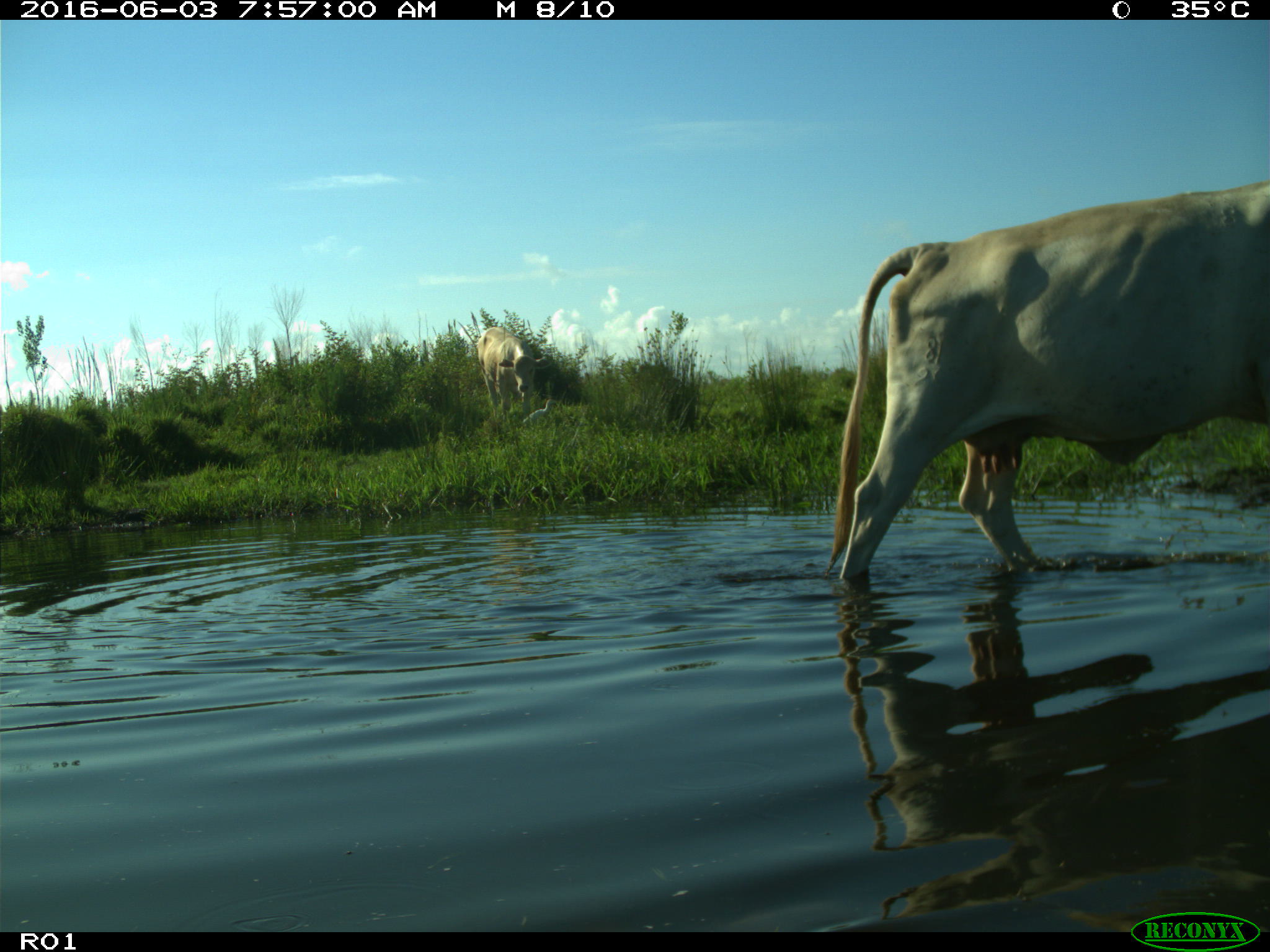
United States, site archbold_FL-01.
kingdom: Animalia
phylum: Chordata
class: Mammalia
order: Artiodactyla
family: Bovidae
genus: Bos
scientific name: Bos taurus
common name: domestic cow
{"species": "Bos taurus (domestic cow)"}